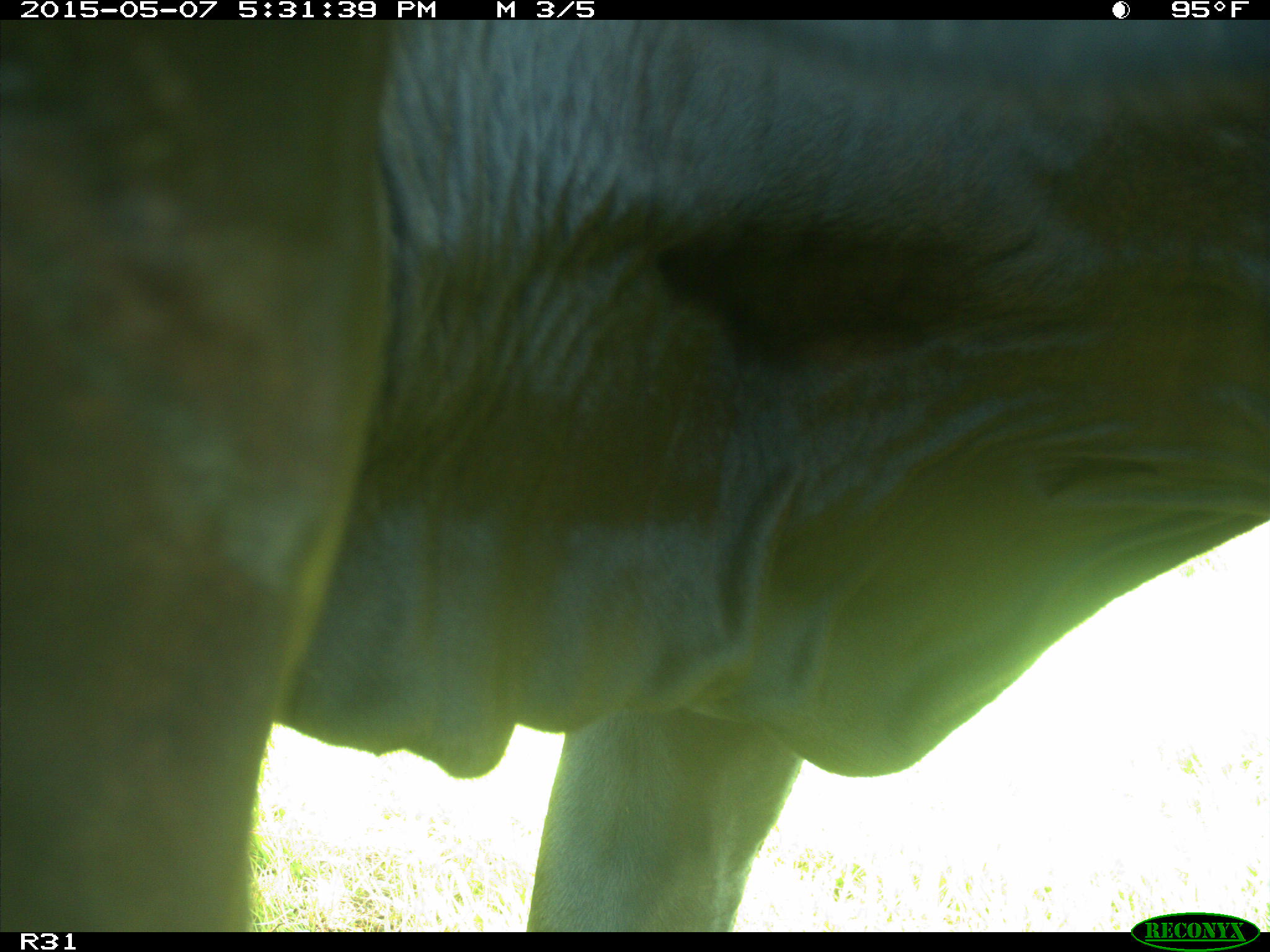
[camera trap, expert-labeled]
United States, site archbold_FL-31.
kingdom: Animalia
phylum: Chordata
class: Mammalia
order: Artiodactyla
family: Bovidae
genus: Bos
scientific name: Bos taurus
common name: domestic cow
Bos taurus (domestic cow).